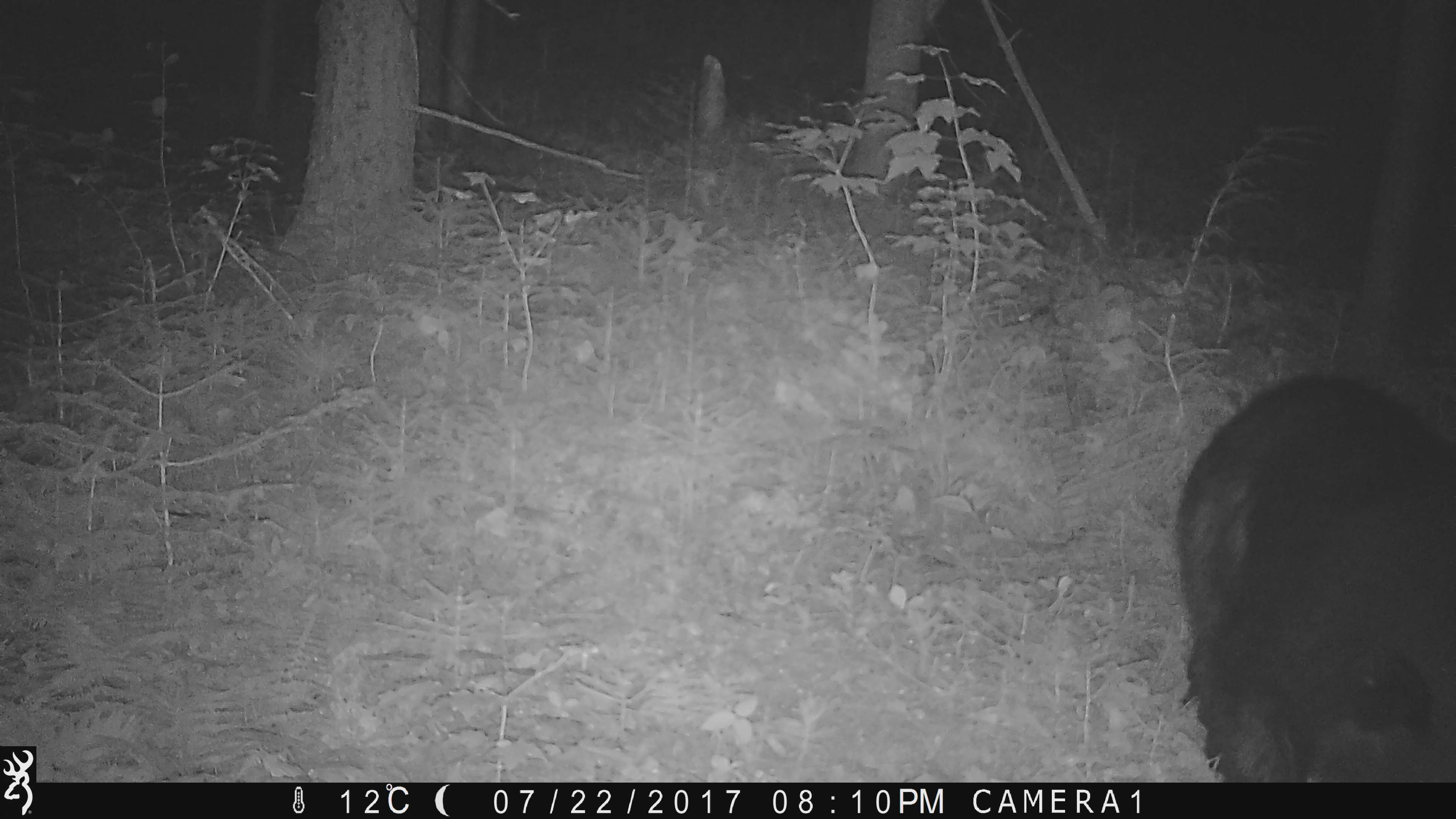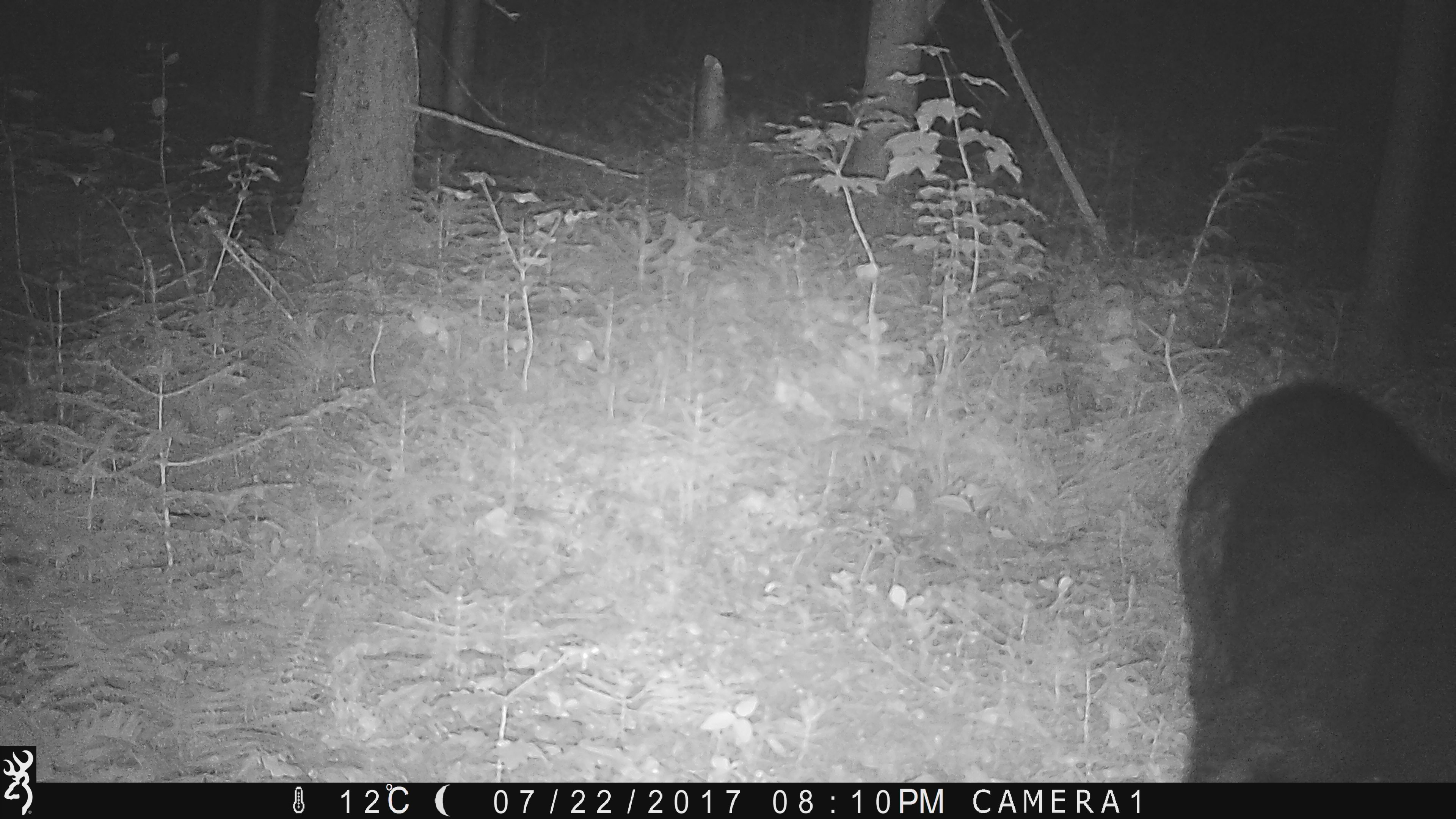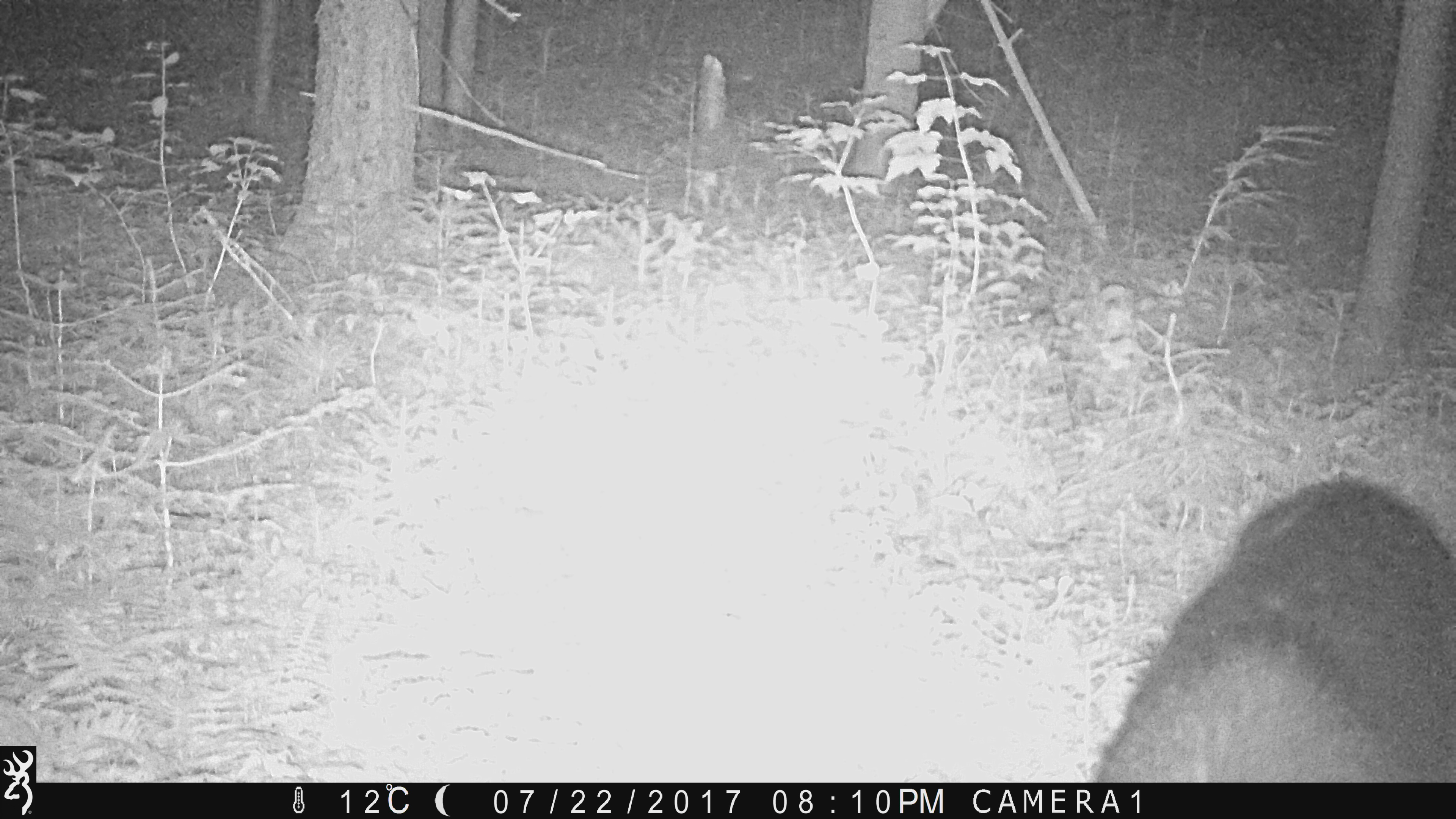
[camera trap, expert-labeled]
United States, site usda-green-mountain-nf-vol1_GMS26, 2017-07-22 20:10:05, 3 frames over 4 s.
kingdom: Animalia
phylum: Chordata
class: Mammalia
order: Carnivora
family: Ursidae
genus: Ursus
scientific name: Ursus americanus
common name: black bear